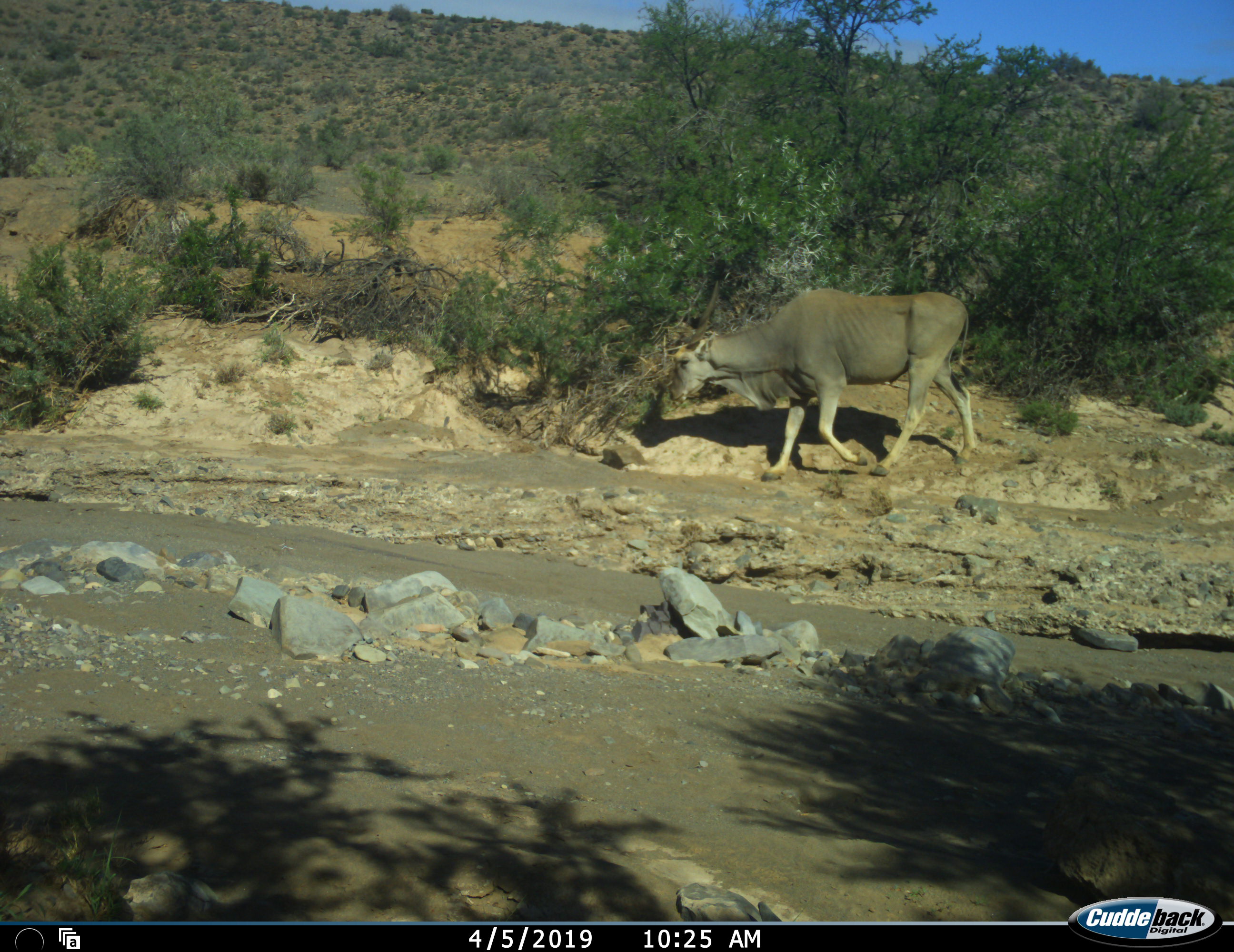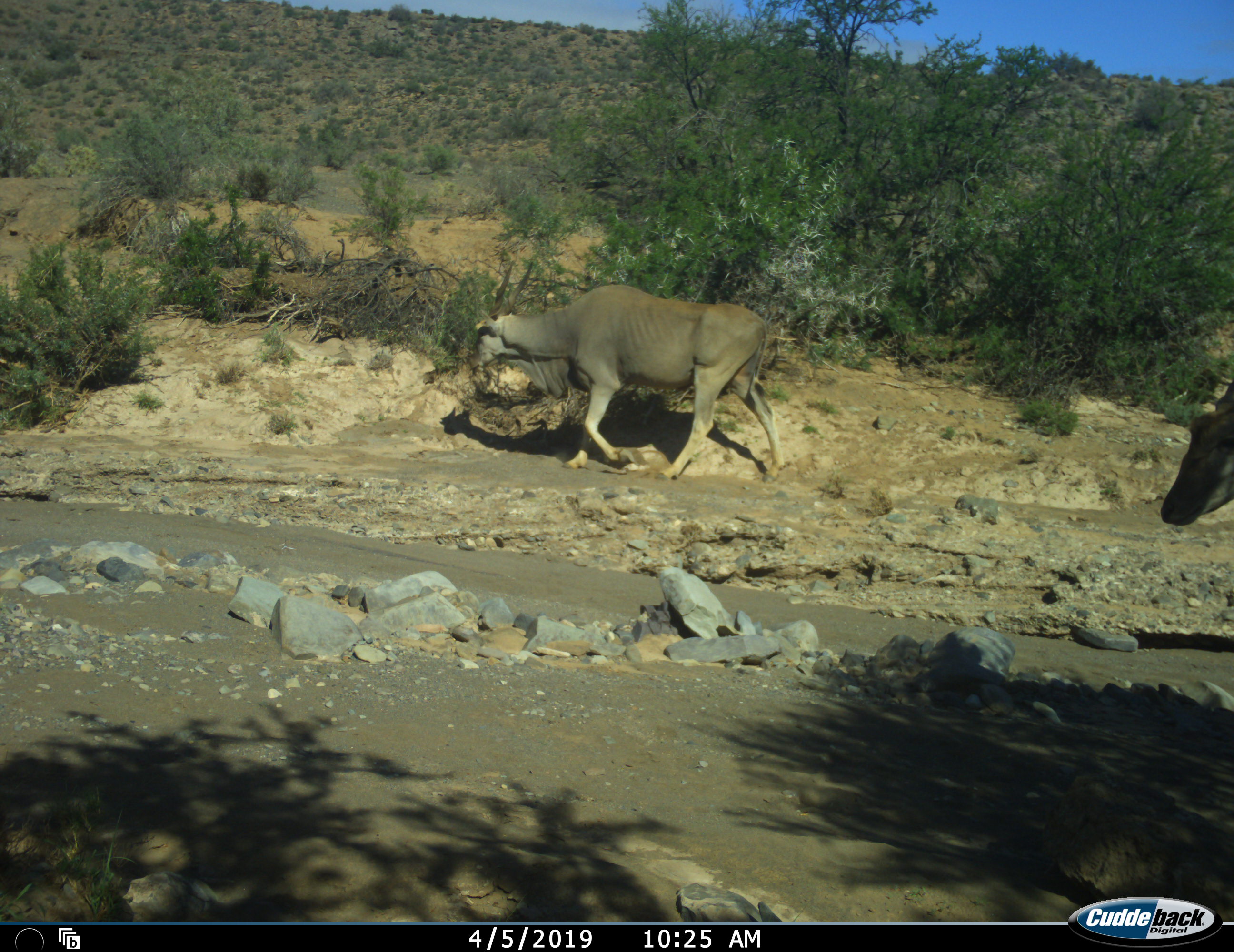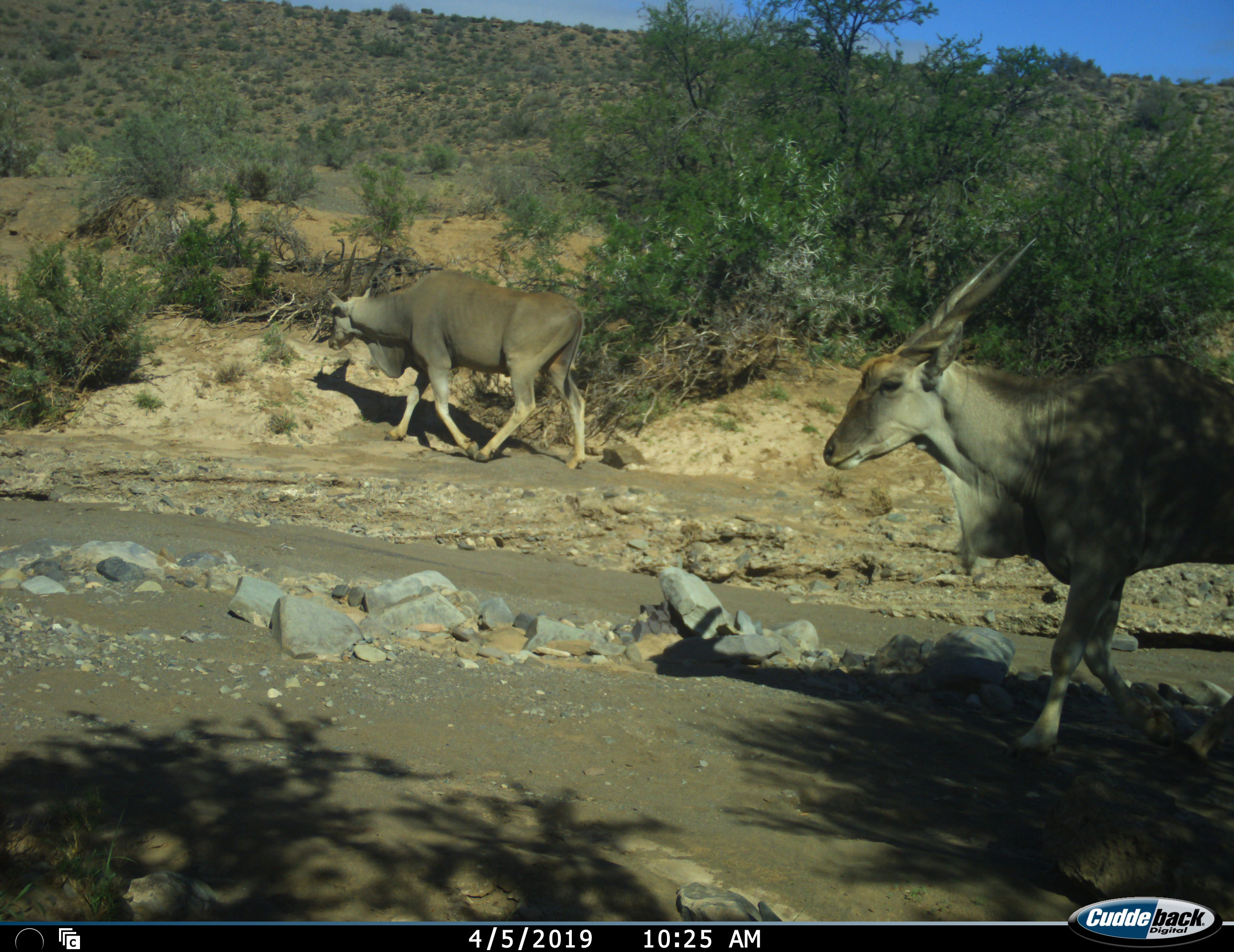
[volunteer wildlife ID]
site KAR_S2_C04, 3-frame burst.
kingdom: Animalia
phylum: Chordata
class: Mammalia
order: Artiodactyla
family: Bovidae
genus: Tragelaphus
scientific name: Tragelaphus oryx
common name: eland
Eland (Tragelaphus oryx), count 2. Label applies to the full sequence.